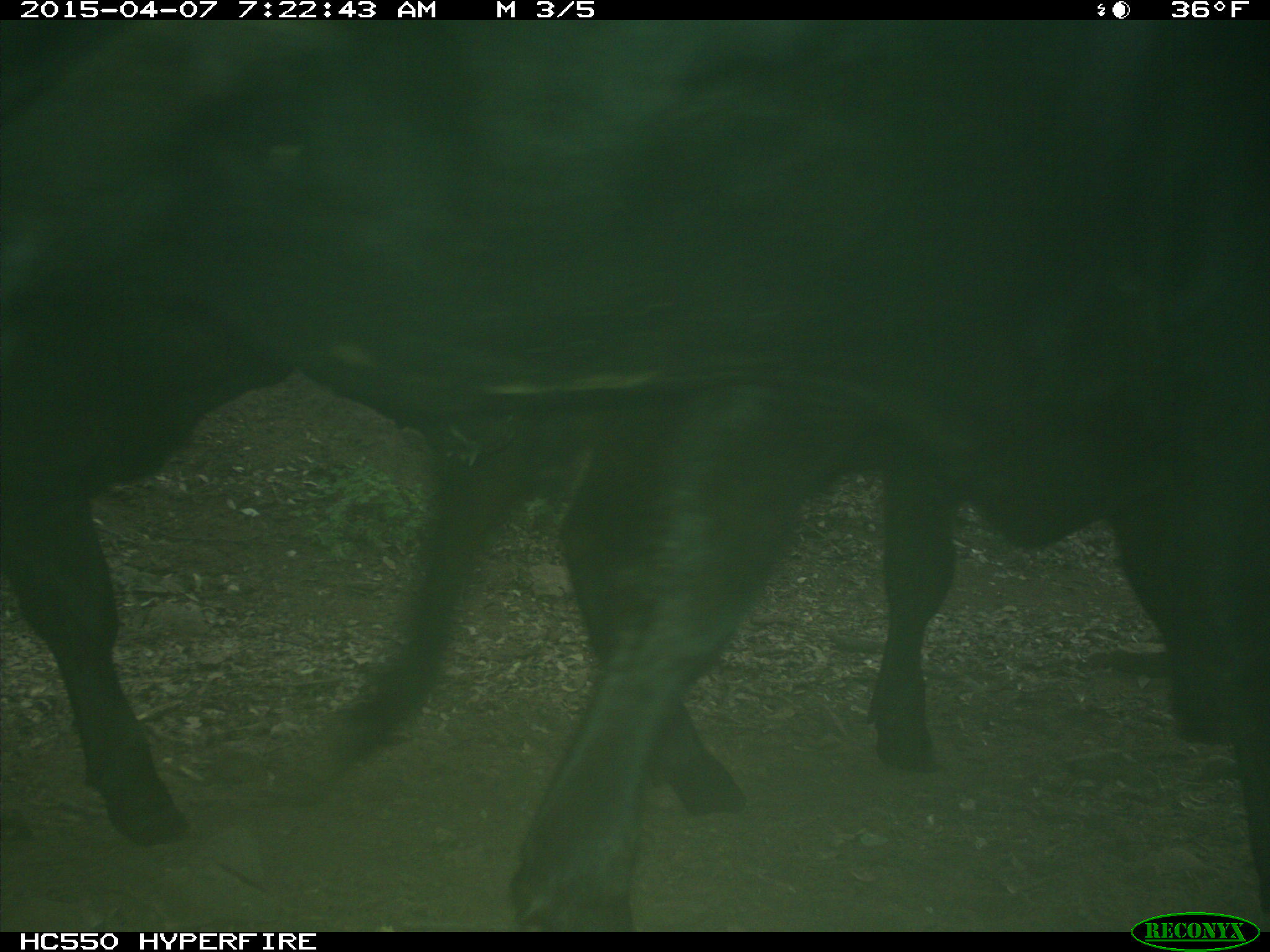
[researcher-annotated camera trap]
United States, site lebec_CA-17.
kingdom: Animalia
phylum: Chordata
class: Mammalia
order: Artiodactyla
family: Bovidae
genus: Bos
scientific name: Bos taurus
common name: domestic cow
Bos taurus (domestic cow).